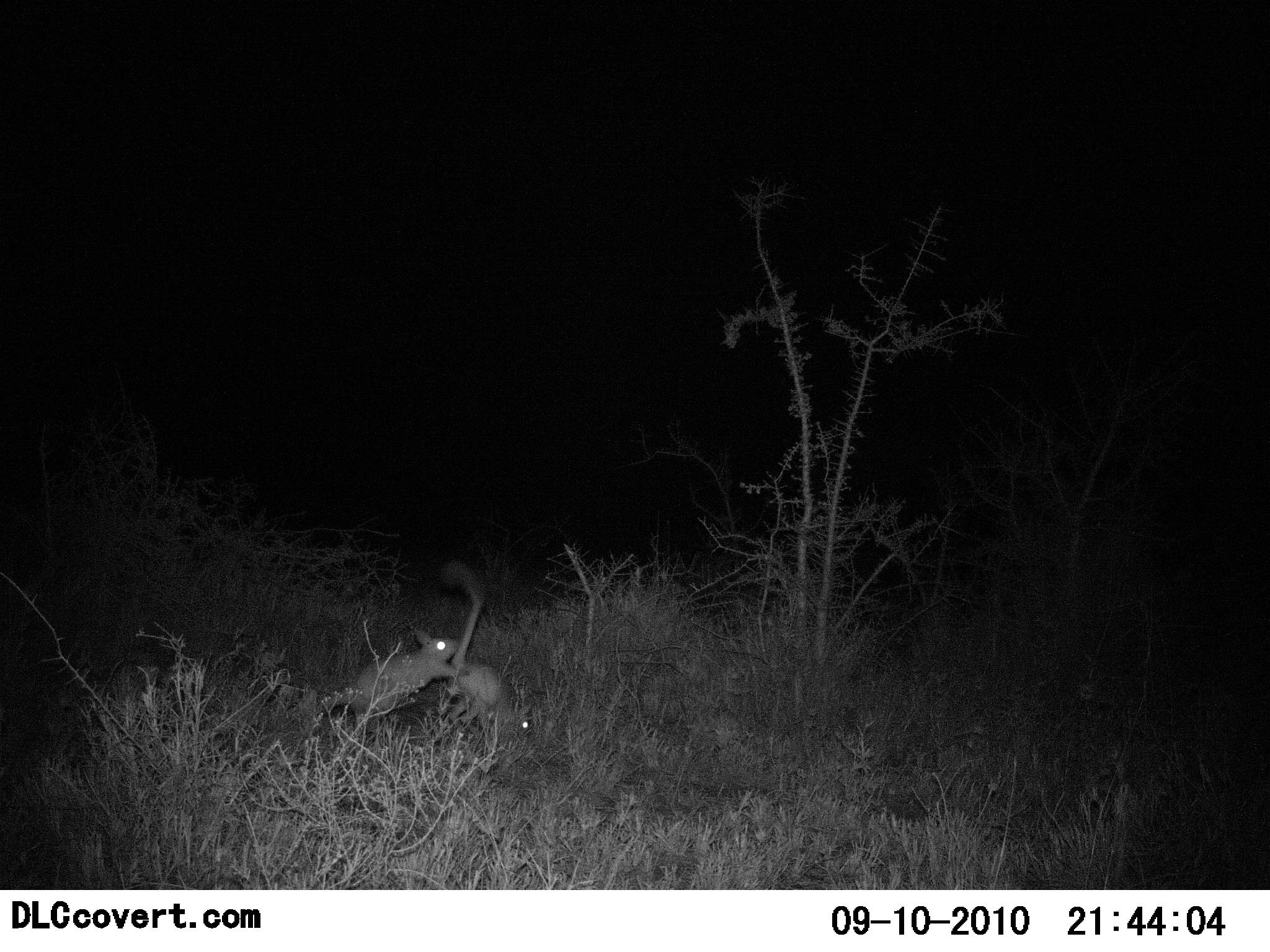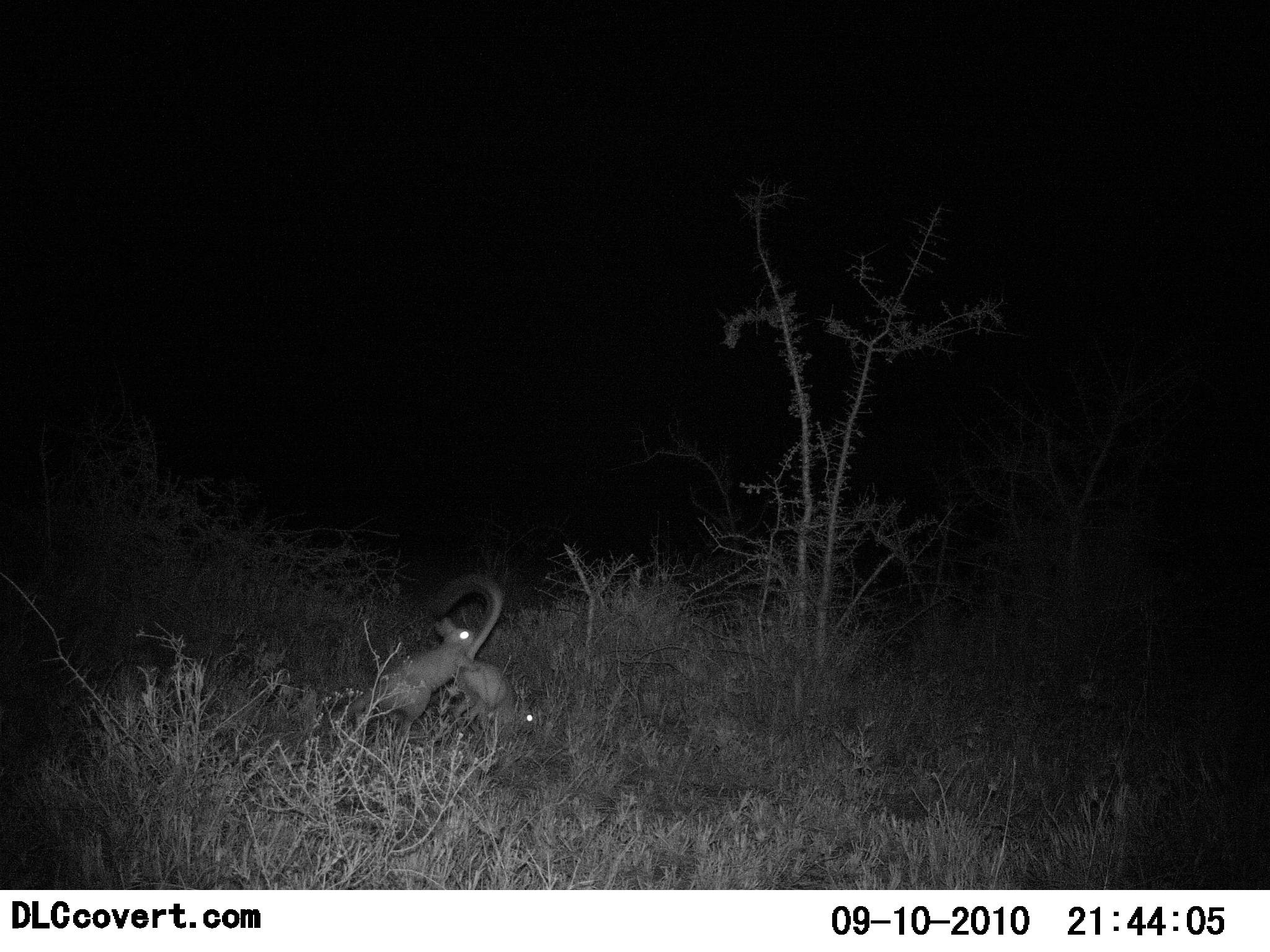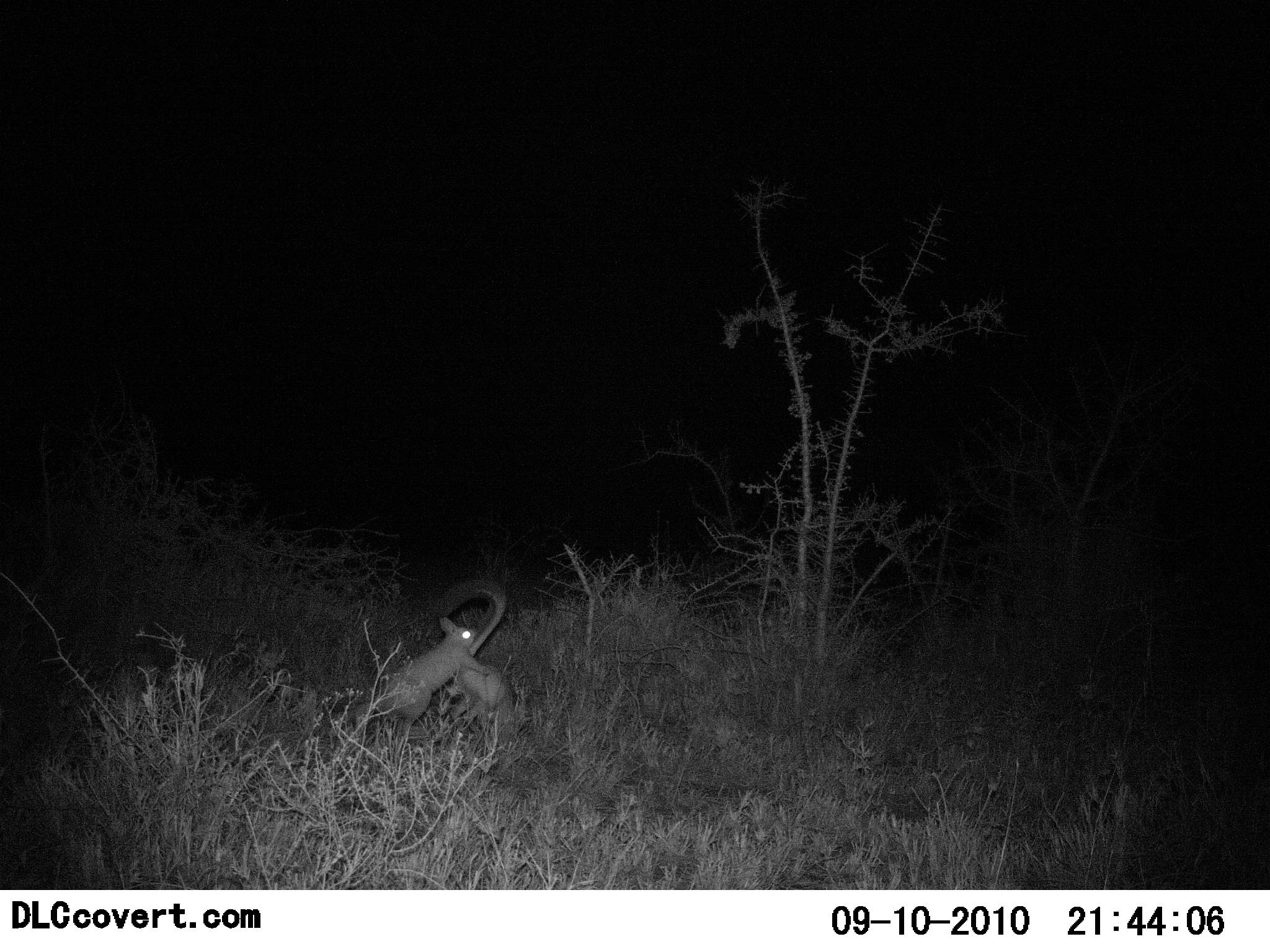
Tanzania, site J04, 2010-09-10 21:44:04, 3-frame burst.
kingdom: Animalia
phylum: Chordata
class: Mammalia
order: Rodentia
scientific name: Rodentia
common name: rodents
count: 2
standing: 0%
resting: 0%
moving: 9%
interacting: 91%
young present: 0%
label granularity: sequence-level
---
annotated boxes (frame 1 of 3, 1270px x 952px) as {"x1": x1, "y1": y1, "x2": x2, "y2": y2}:
animal: {"x1": 318, "y1": 629, "x2": 462, "y2": 744}; {"x1": 440, "y1": 560, "x2": 508, "y2": 743}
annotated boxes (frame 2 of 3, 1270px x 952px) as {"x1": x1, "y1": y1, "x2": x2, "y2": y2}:
animal: {"x1": 427, "y1": 572, "x2": 539, "y2": 736}; {"x1": 329, "y1": 618, "x2": 476, "y2": 740}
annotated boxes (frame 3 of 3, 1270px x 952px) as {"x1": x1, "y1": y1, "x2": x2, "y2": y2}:
animal: {"x1": 342, "y1": 617, "x2": 490, "y2": 748}; {"x1": 435, "y1": 579, "x2": 525, "y2": 746}